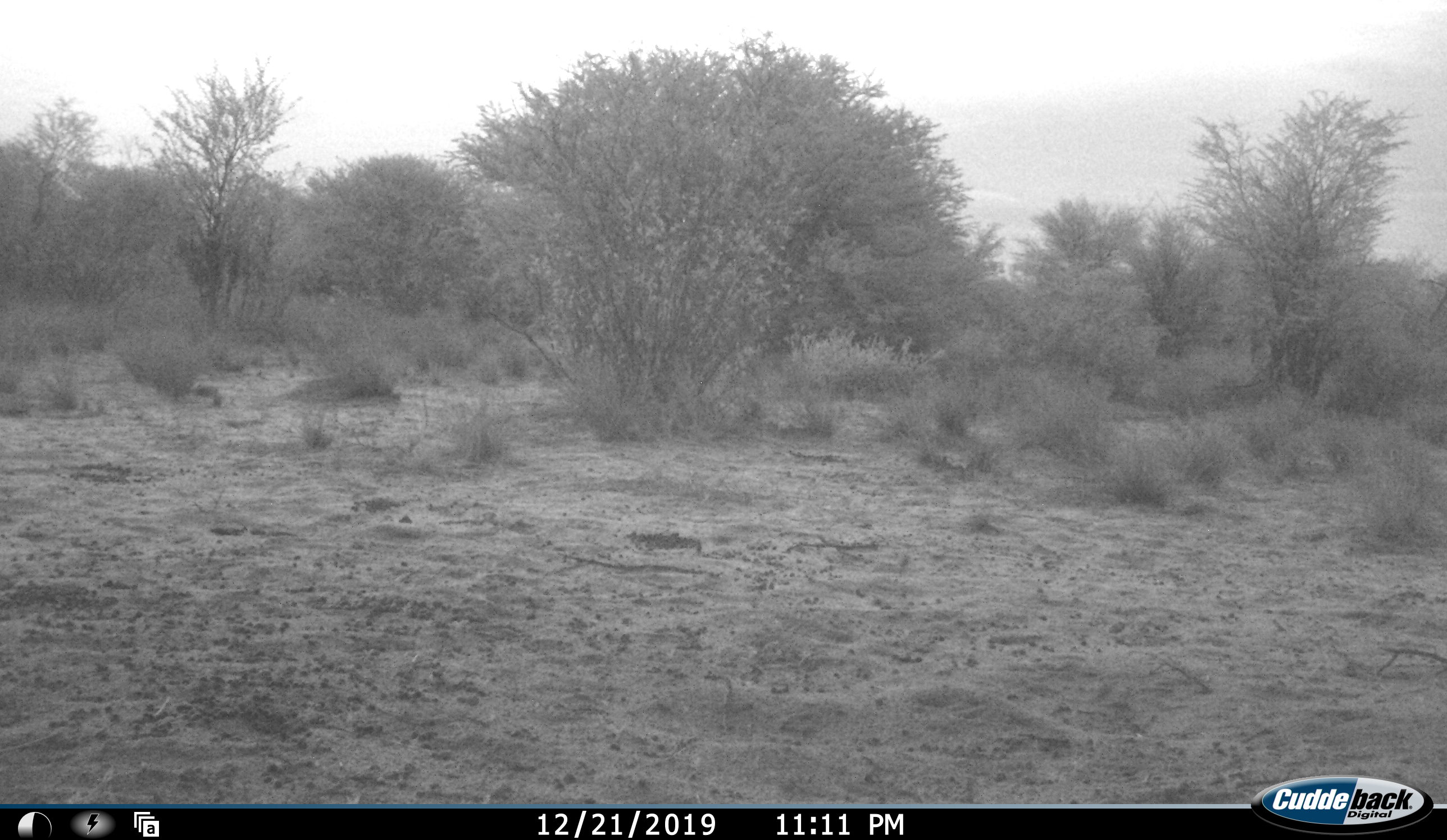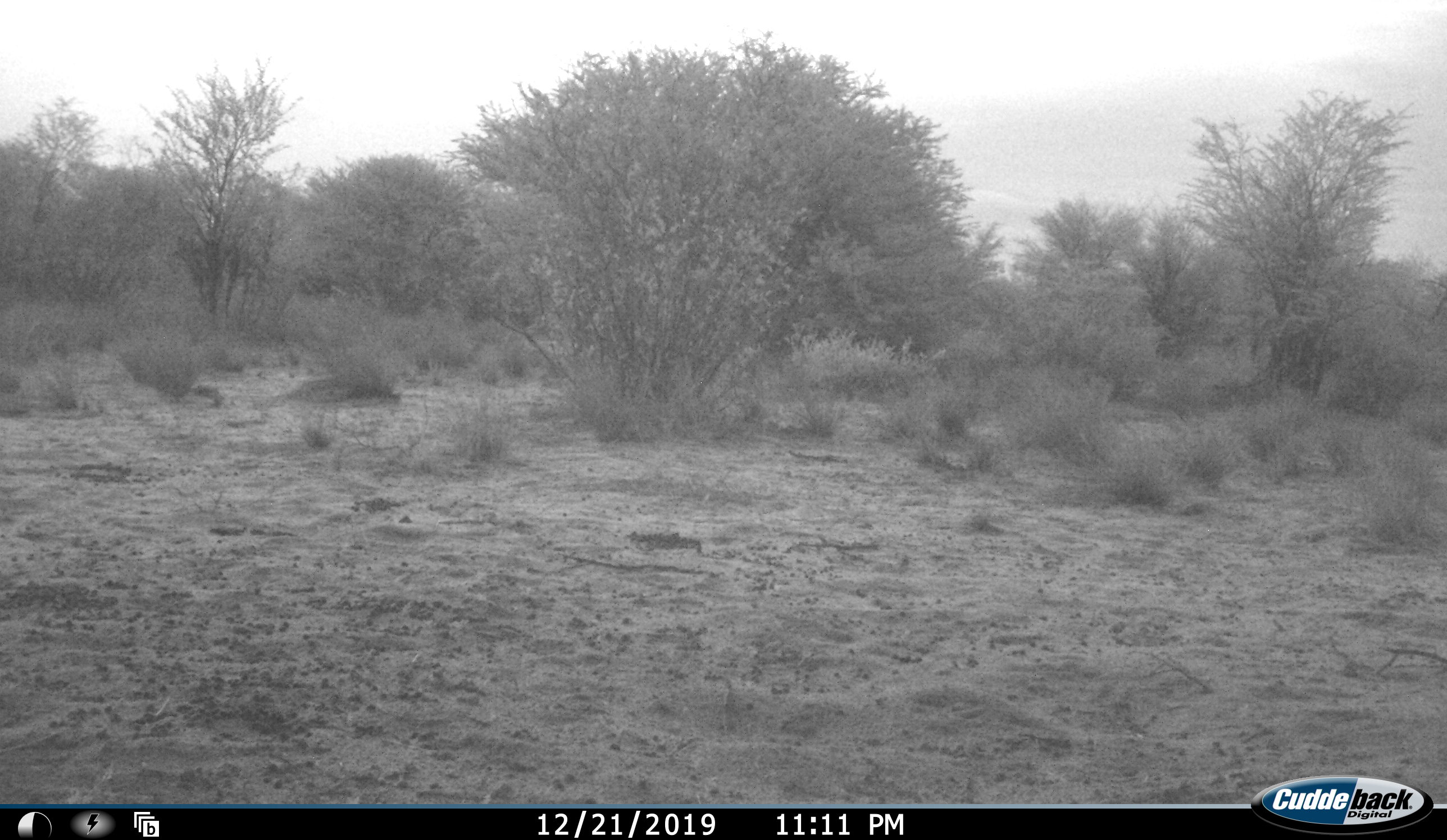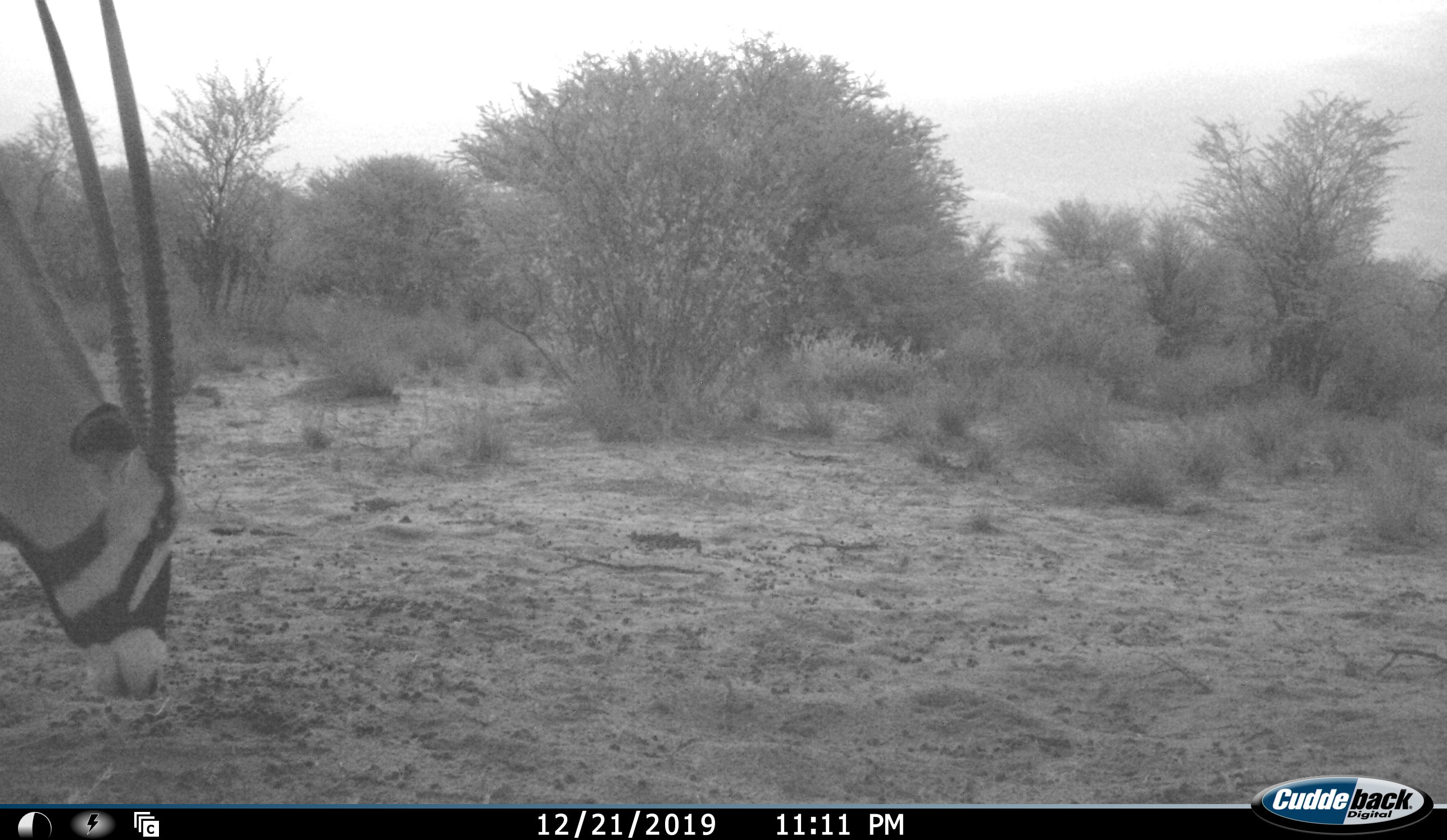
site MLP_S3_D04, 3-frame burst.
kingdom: Animalia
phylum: Chordata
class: Mammalia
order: Artiodactyla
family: Bovidae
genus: Oryx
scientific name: Oryx gazella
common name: gemsbok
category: oryx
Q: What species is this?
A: Oryx (gemsbok) (Oryx gazella).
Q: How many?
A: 1.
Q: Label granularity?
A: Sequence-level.